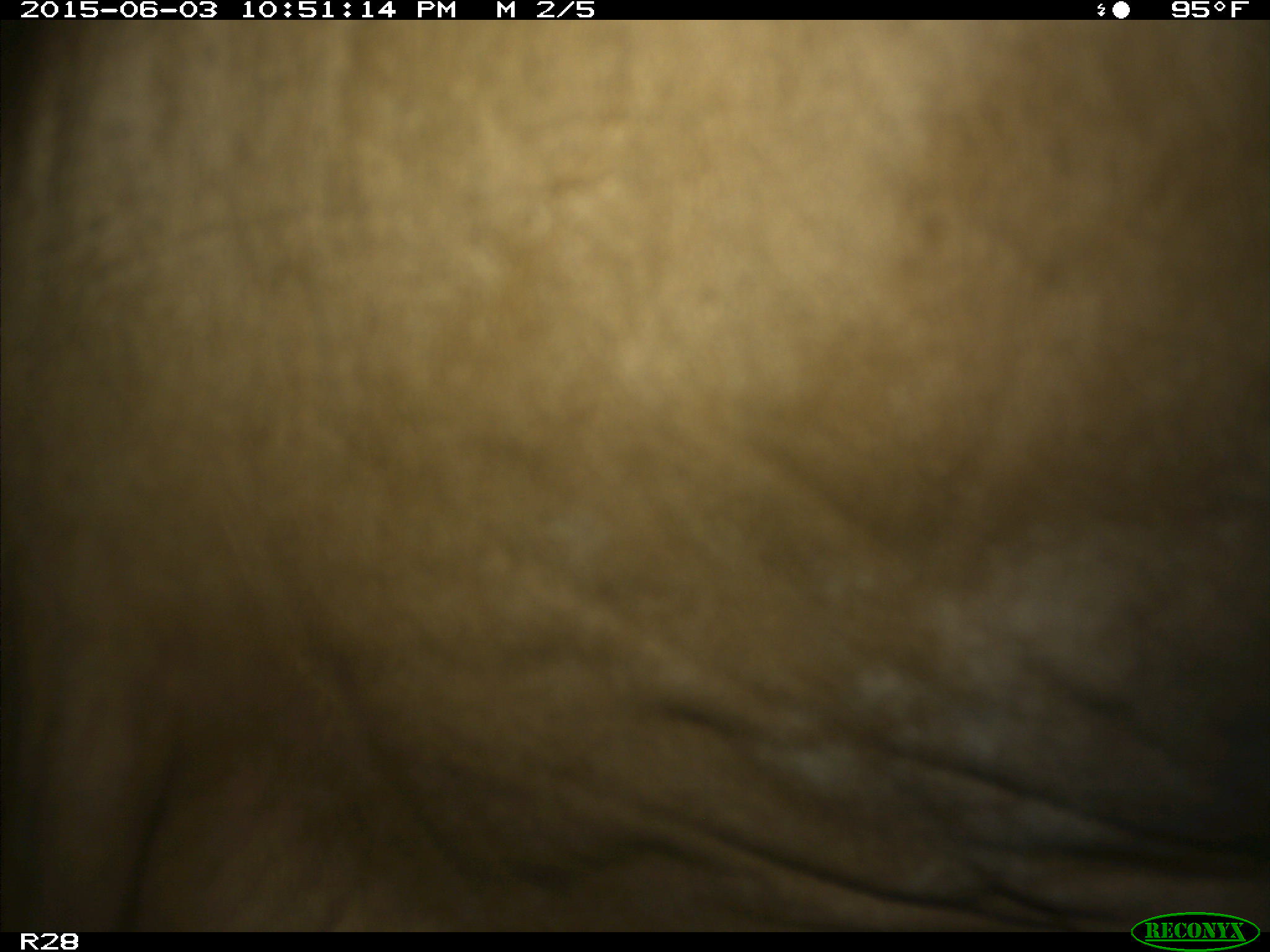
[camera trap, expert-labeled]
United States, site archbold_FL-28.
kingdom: Animalia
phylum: Chordata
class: Mammalia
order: Artiodactyla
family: Bovidae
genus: Bos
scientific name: Bos taurus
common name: domestic cow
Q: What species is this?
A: Bos taurus (domestic cow).